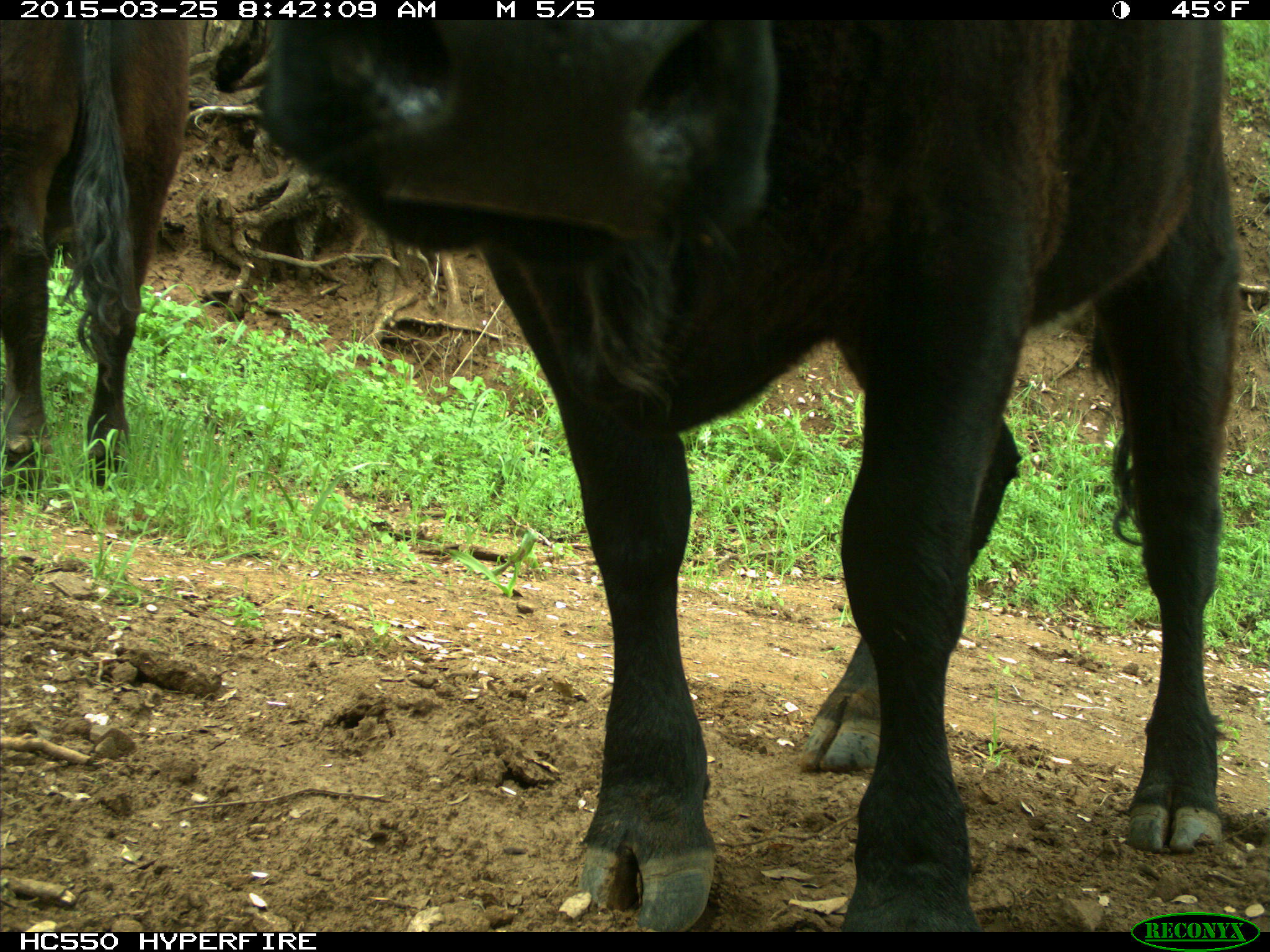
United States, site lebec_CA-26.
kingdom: Animalia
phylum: Chordata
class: Mammalia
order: Artiodactyla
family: Bovidae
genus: Bos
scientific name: Bos taurus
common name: domestic cow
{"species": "Bos taurus (domestic cow)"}